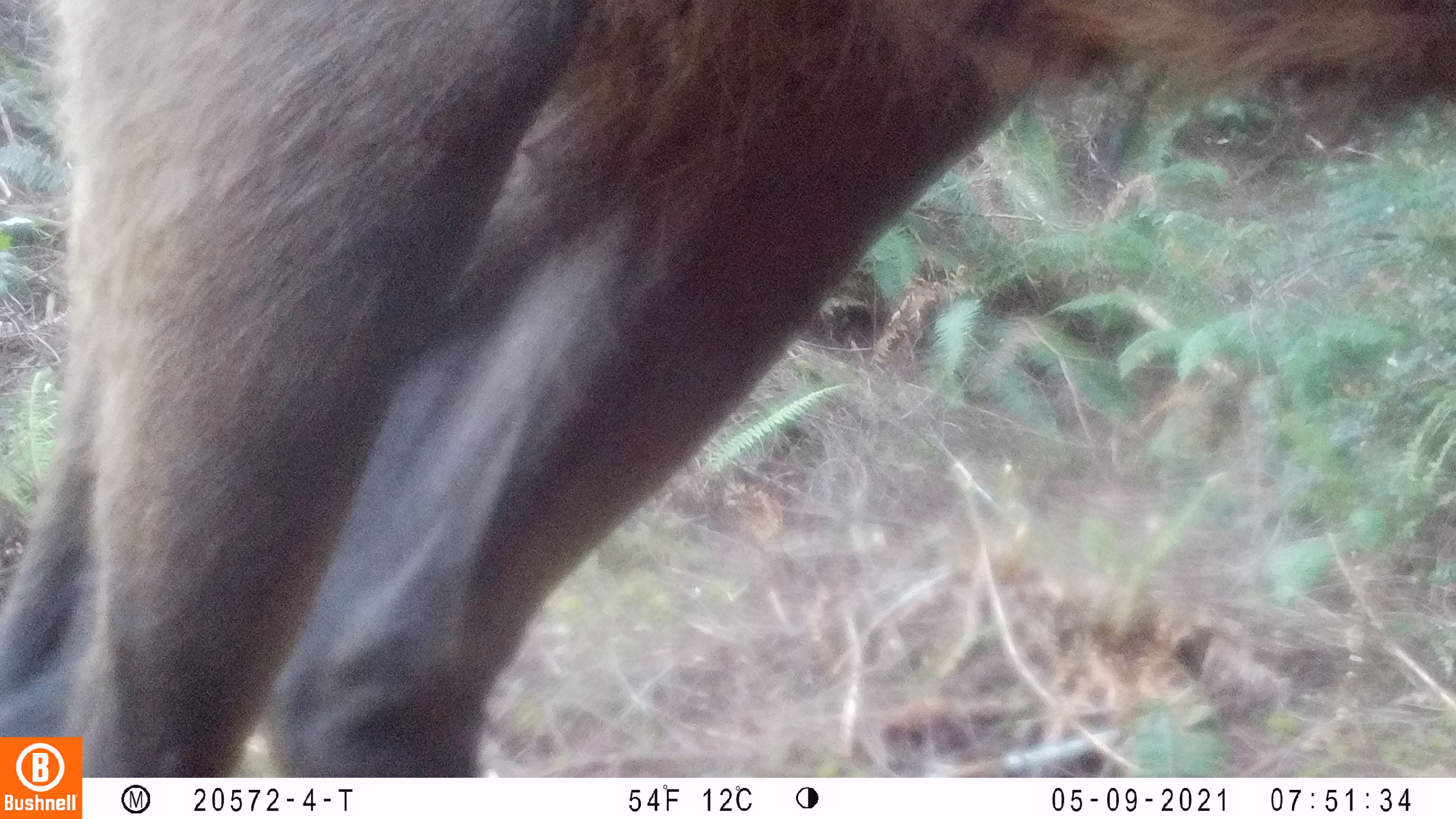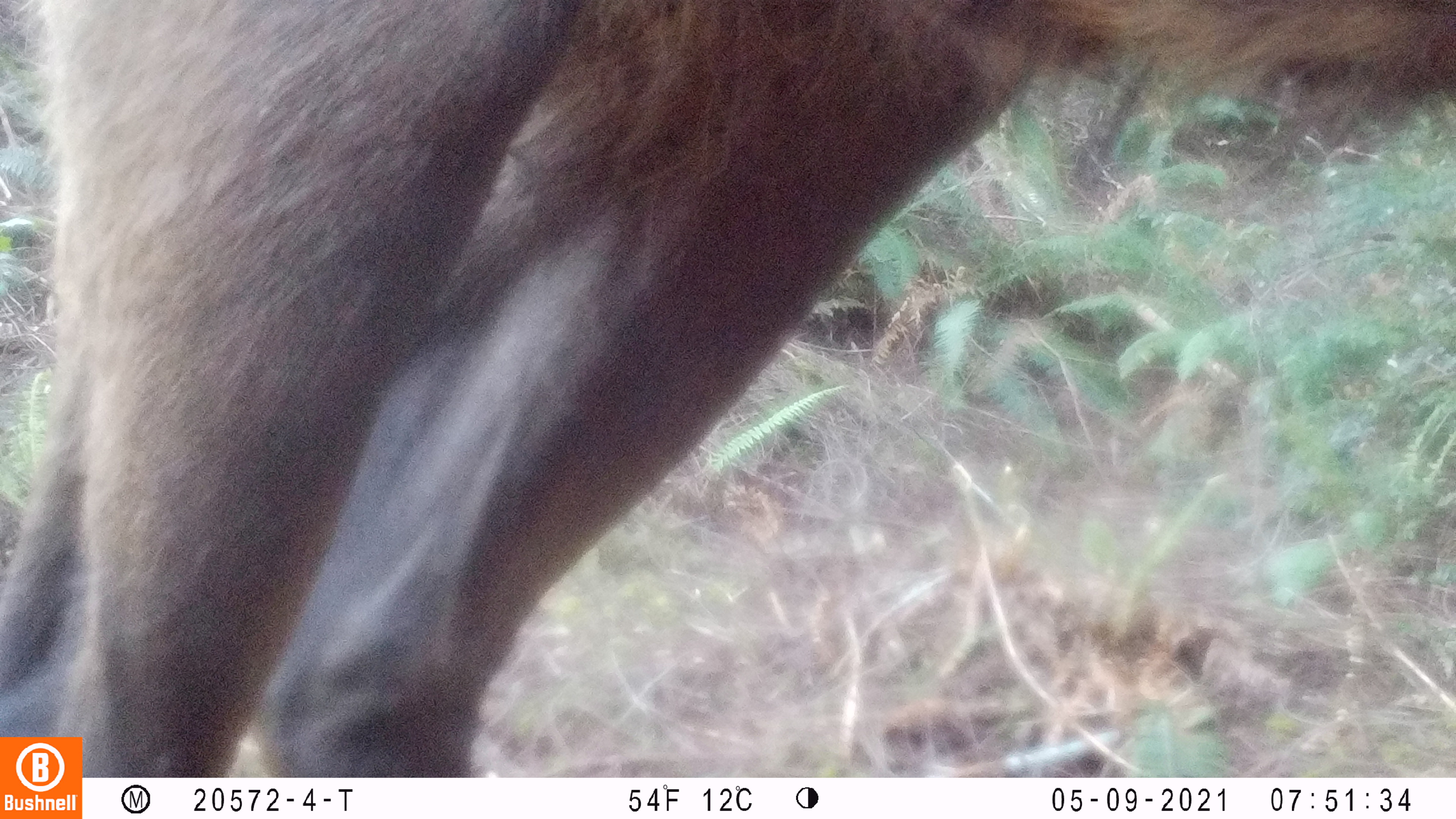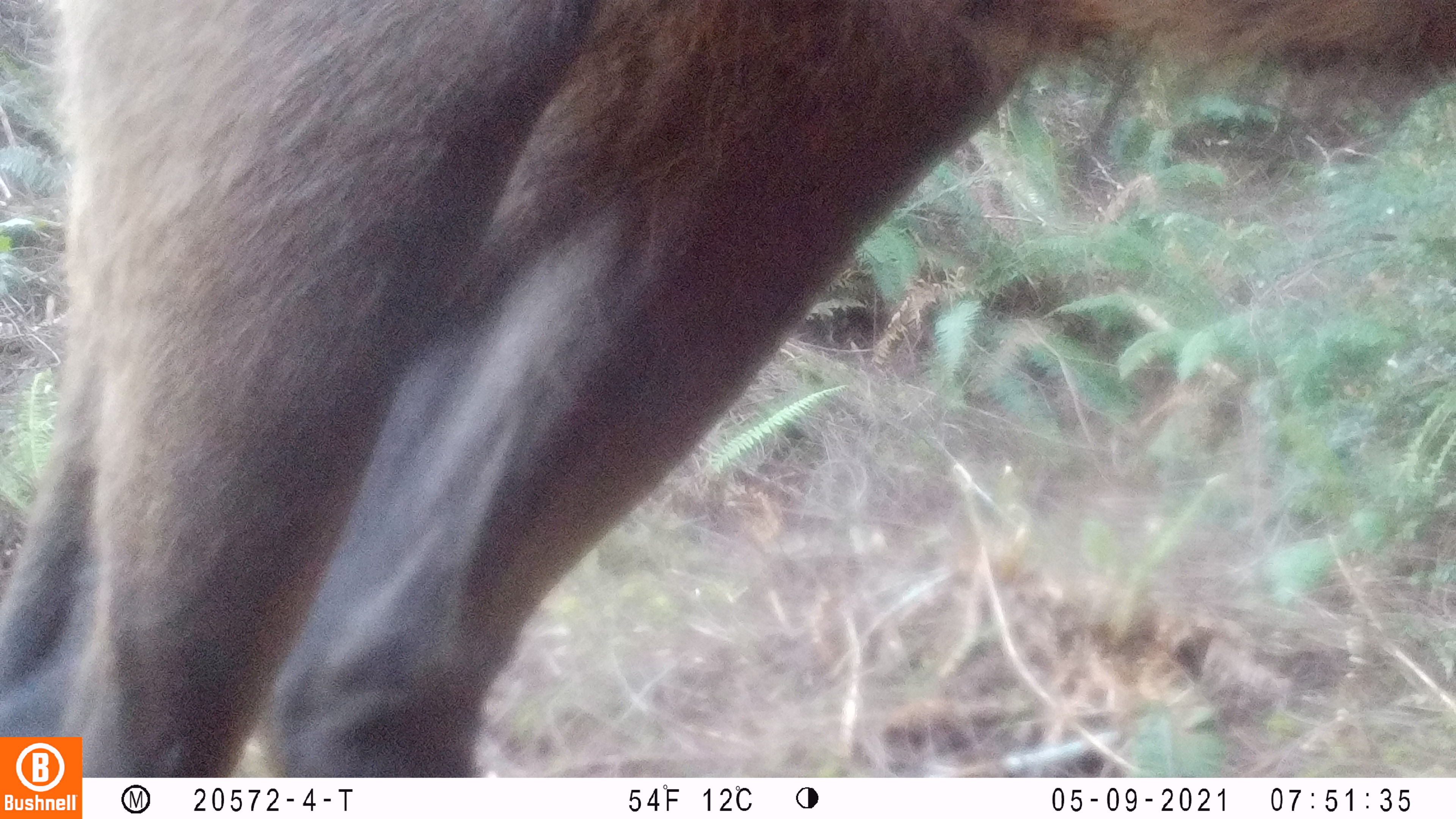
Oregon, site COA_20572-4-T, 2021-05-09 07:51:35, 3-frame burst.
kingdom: Animalia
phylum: Chordata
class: Mammalia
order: Artiodactyla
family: Cervidae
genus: Cervus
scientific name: Cervus canadensis roosevelti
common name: roosevelt elk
Roosevelt elk (Cervus canadensis roosevelti).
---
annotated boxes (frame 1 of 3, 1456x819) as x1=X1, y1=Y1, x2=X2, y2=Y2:
roosevelt elk: x1=0, y1=0, x2=1450, y2=733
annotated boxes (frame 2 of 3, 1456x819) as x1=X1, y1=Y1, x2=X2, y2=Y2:
roosevelt elk: x1=4, y1=0, x2=1450, y2=733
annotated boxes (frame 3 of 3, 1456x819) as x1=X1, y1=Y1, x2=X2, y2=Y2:
roosevelt elk: x1=1, y1=0, x2=1450, y2=732